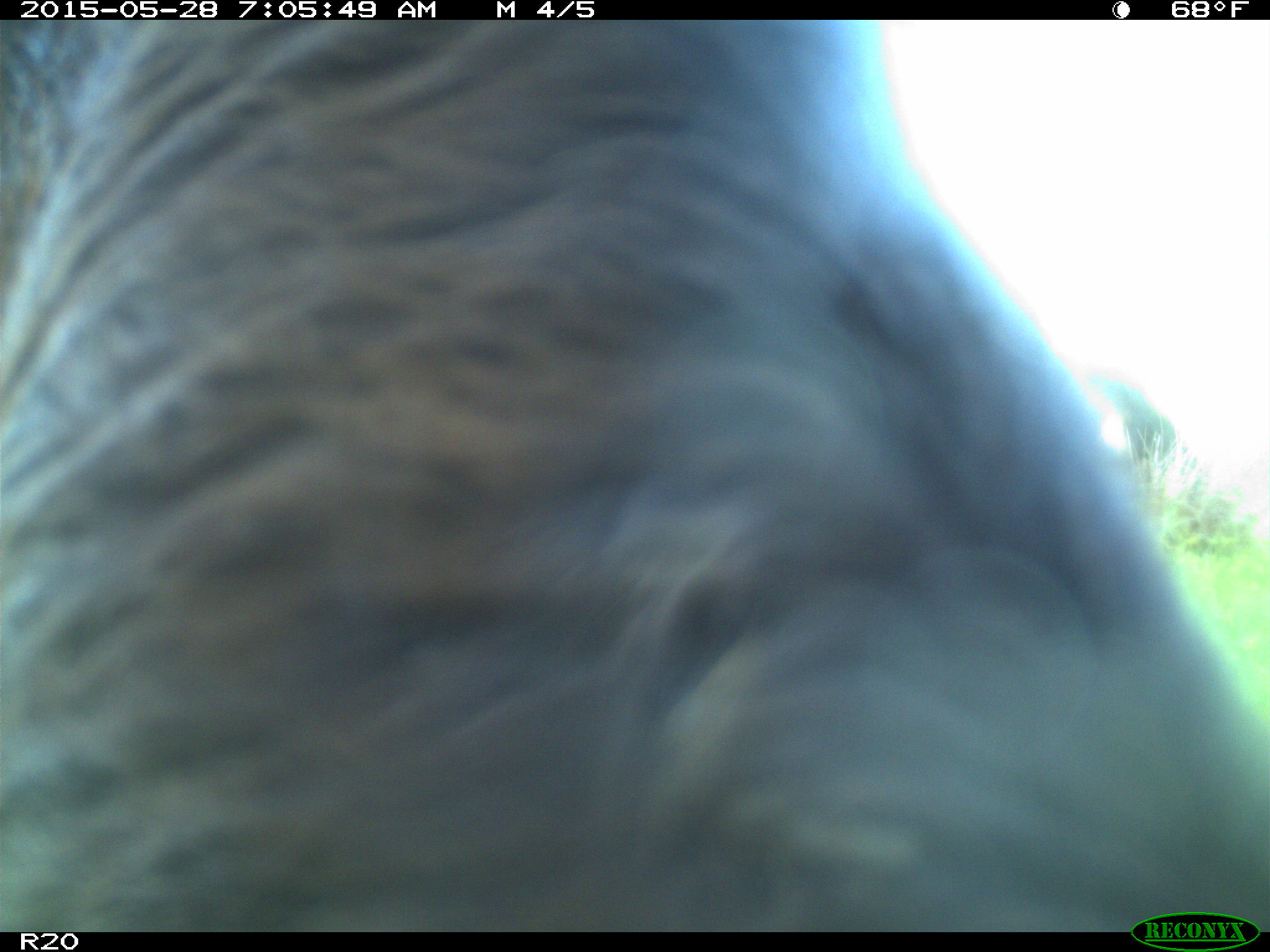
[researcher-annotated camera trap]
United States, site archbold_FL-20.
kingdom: Animalia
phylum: Chordata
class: Mammalia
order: Artiodactyla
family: Bovidae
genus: Bos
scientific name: Bos taurus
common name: domestic cow